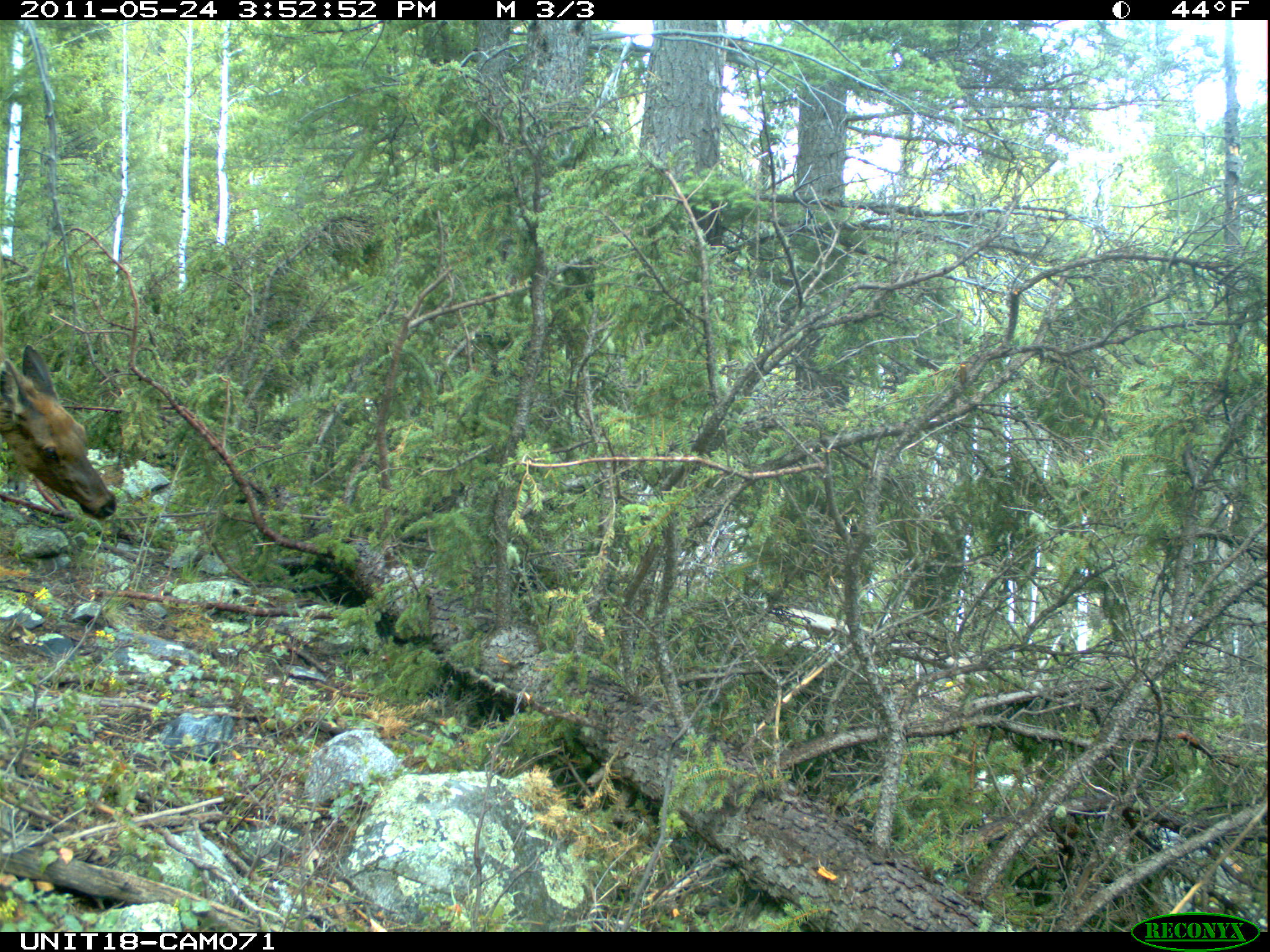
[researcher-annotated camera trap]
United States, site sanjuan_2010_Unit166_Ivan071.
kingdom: Animalia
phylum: Chordata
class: Mammalia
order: Artiodactyla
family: Cervidae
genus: Cervus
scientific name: Cervus elaphus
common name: red deer